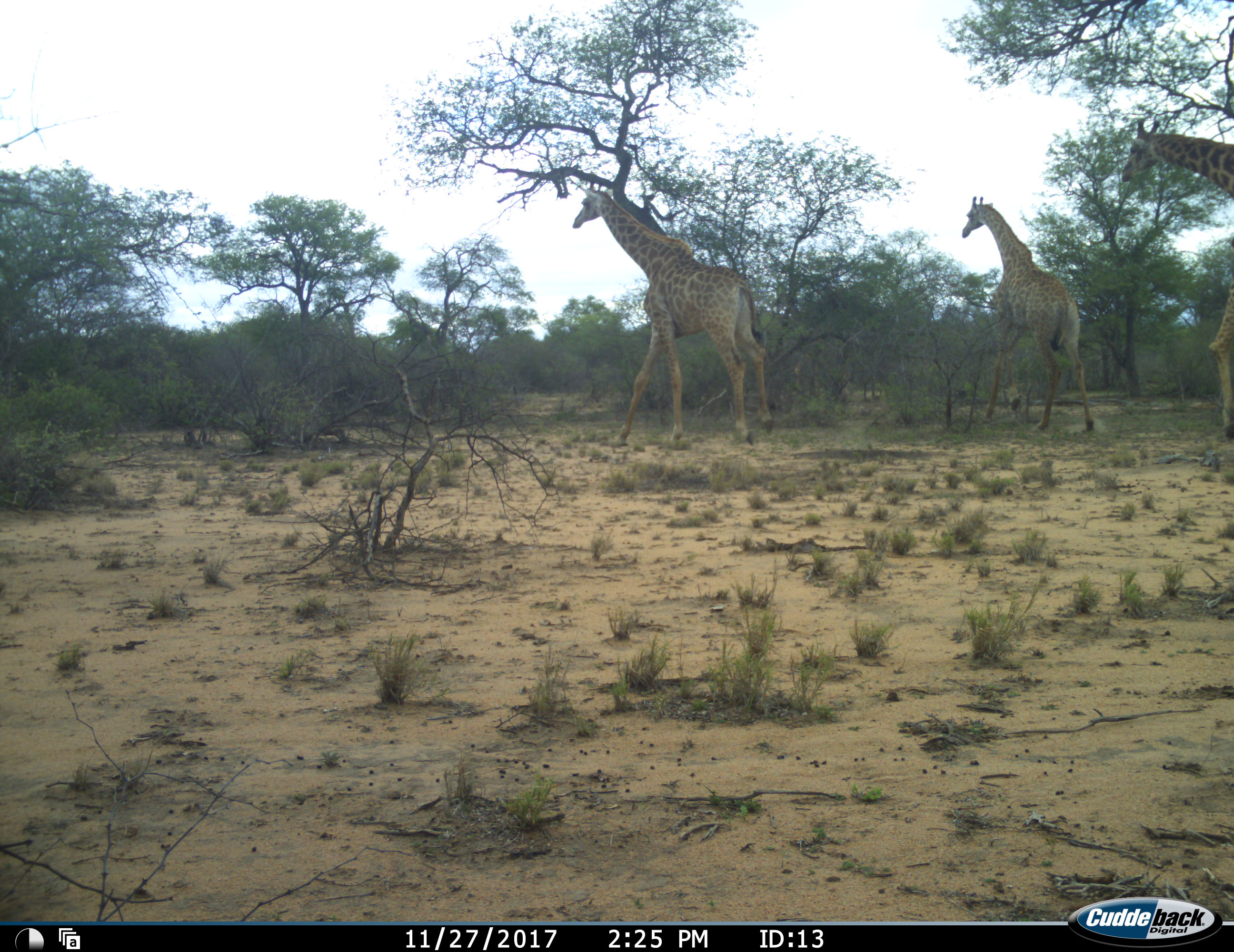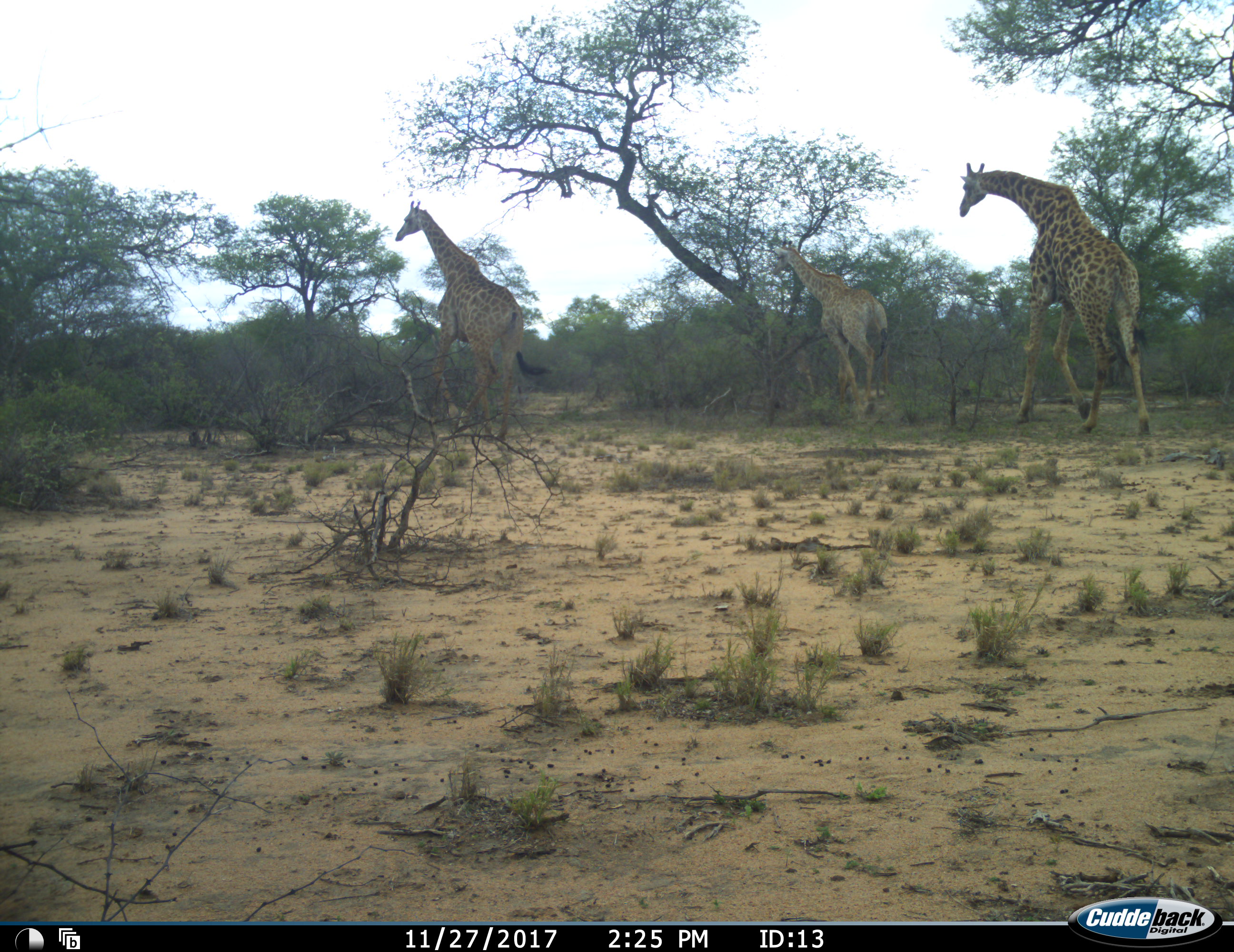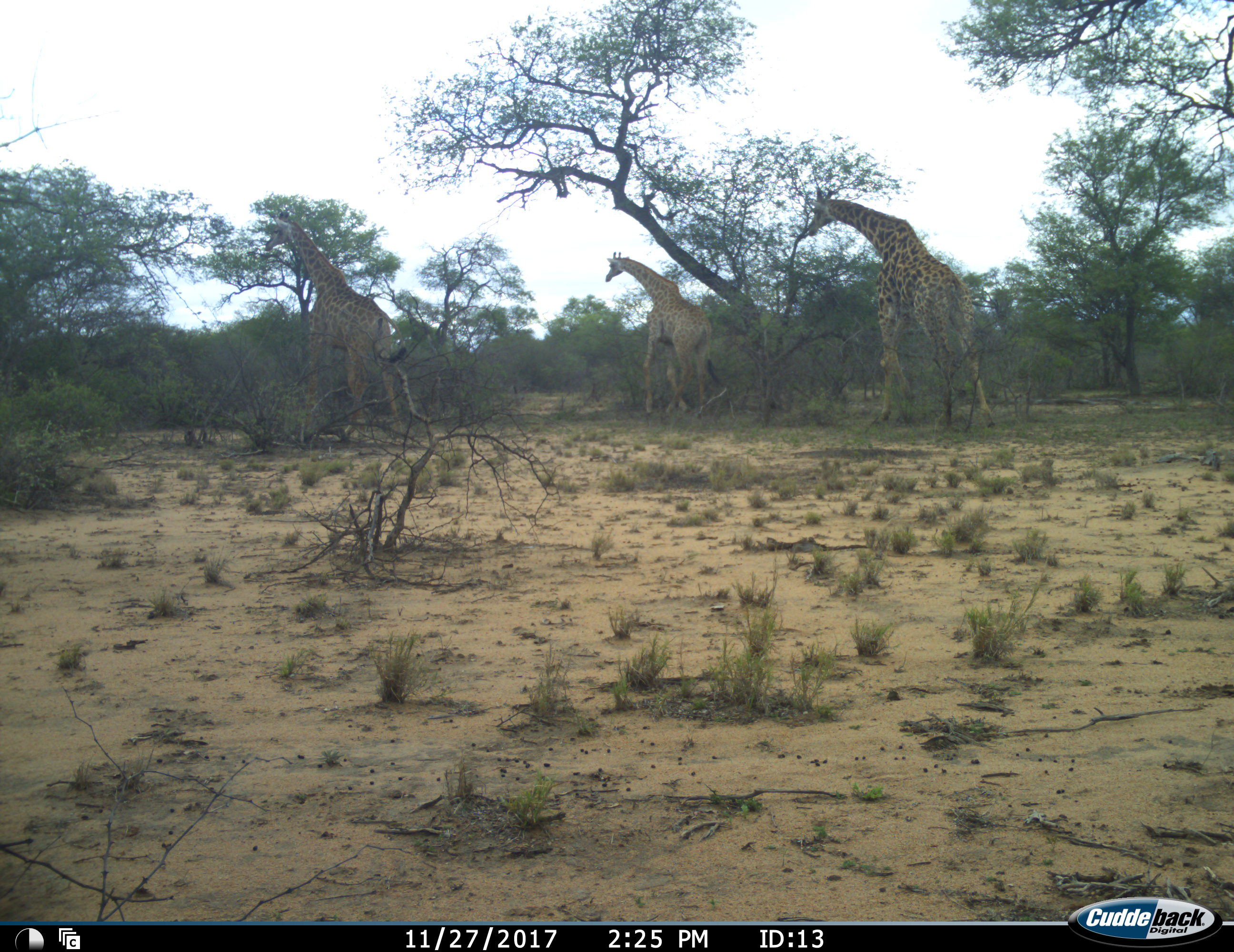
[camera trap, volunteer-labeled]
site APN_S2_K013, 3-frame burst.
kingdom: Animalia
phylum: Chordata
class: Mammalia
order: Artiodactyla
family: Giraffidae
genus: Giraffa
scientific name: Giraffa camelopardalis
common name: giraffe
Giraffe (Giraffa camelopardalis), count 3. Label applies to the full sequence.